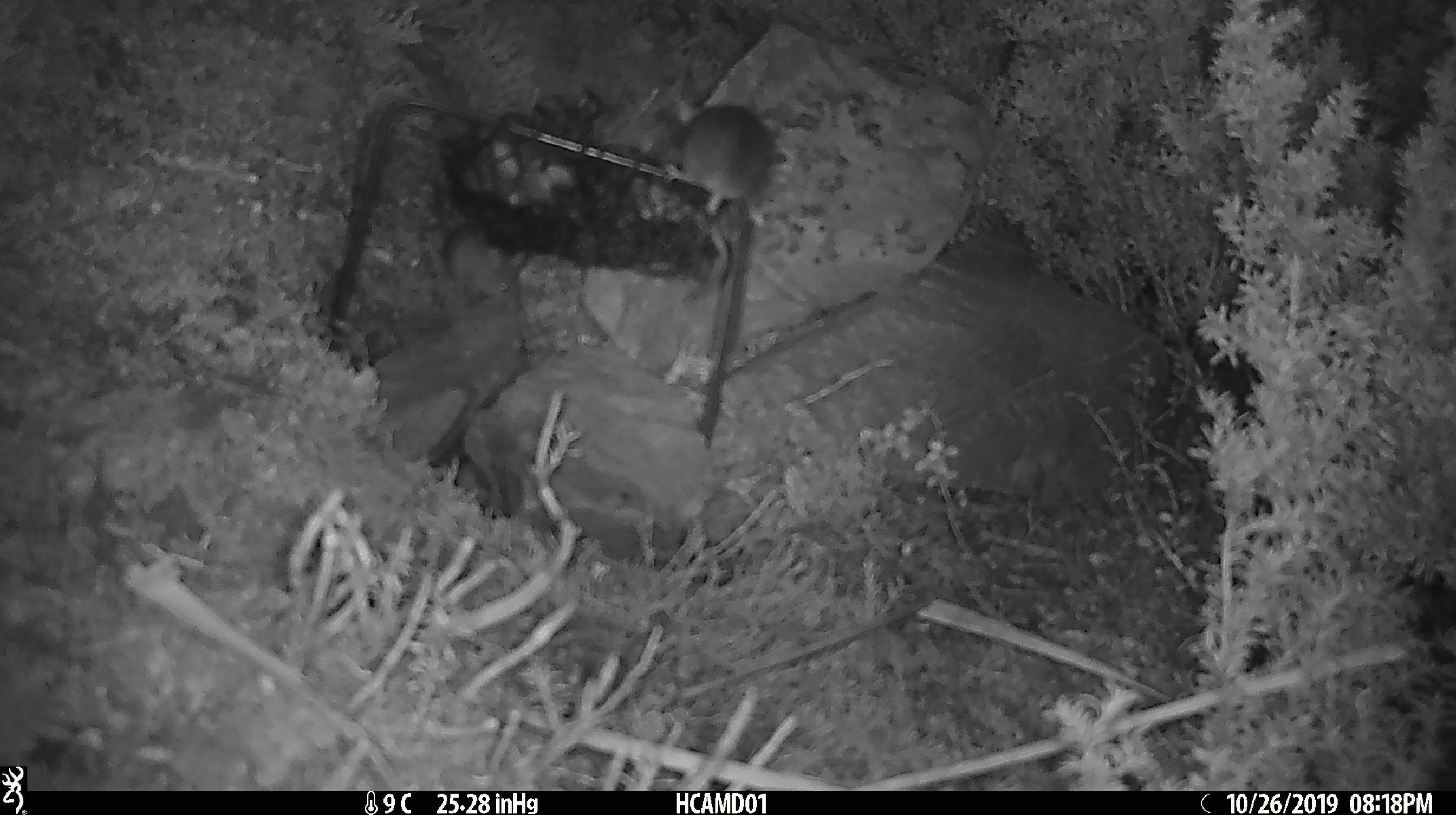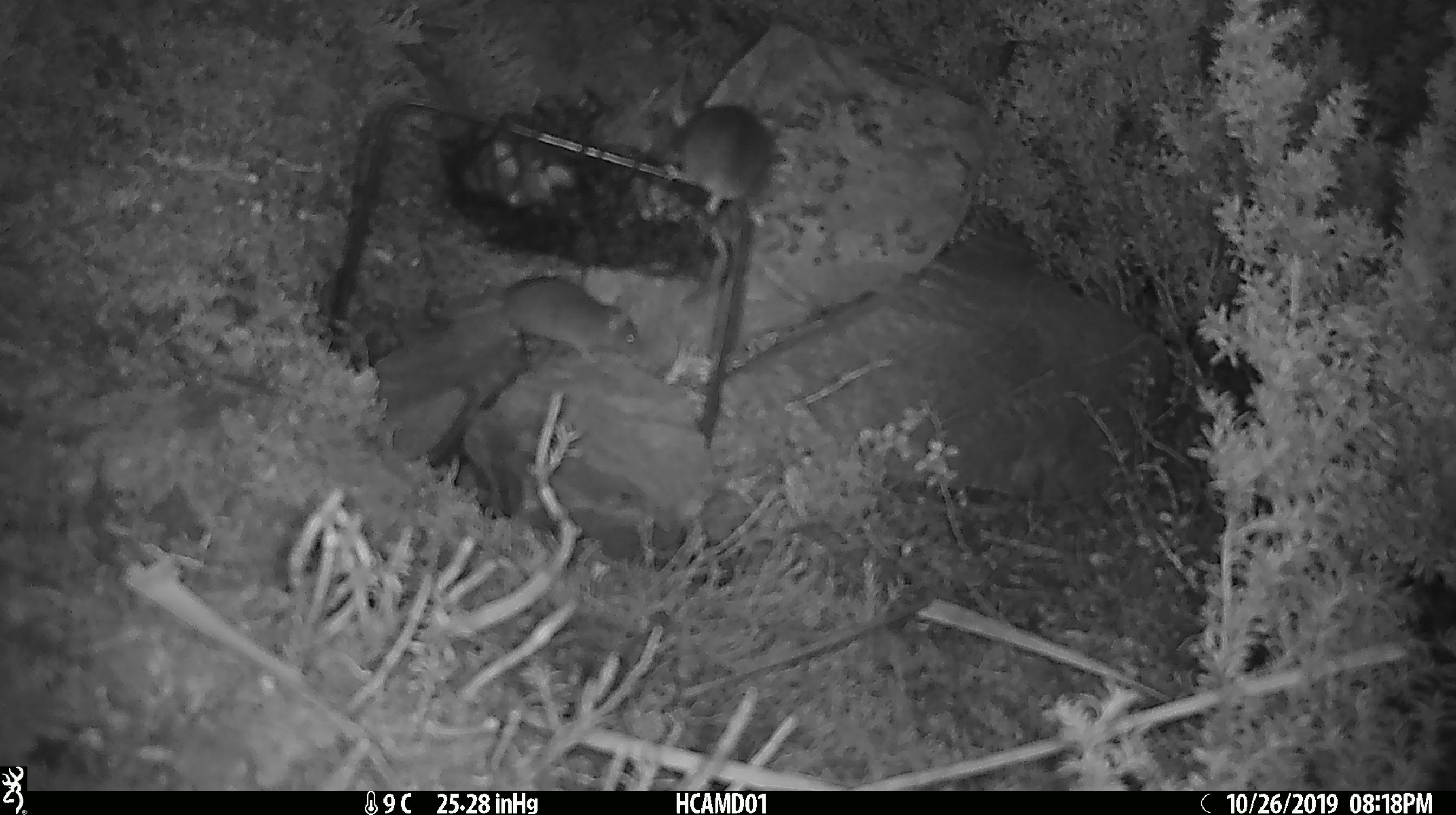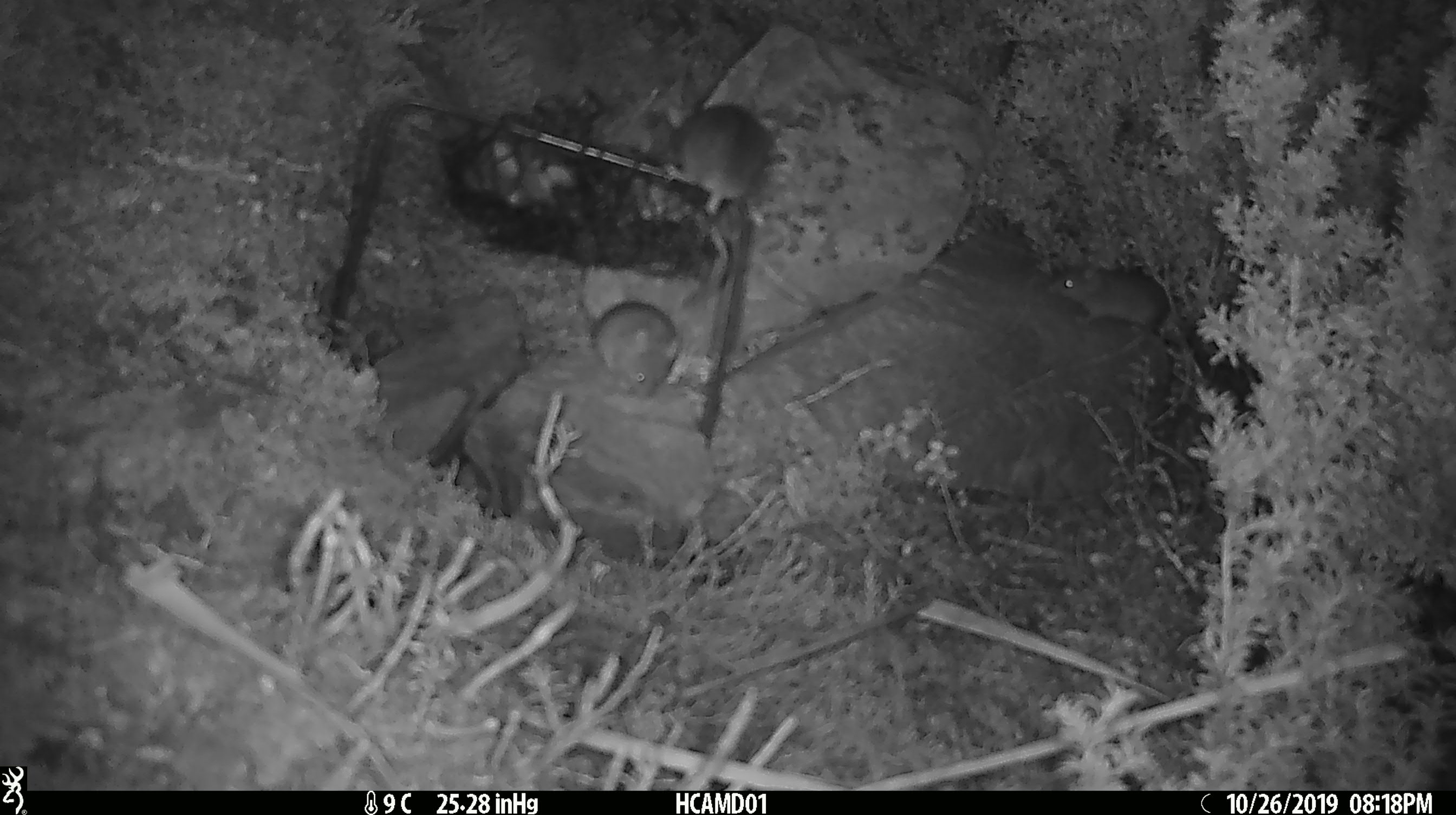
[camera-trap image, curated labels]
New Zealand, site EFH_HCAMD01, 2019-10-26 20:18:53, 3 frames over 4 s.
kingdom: Animalia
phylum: Chordata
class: Mammalia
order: Rodentia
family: Muridae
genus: Mus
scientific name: Mus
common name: mouse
Mouse (Mus).